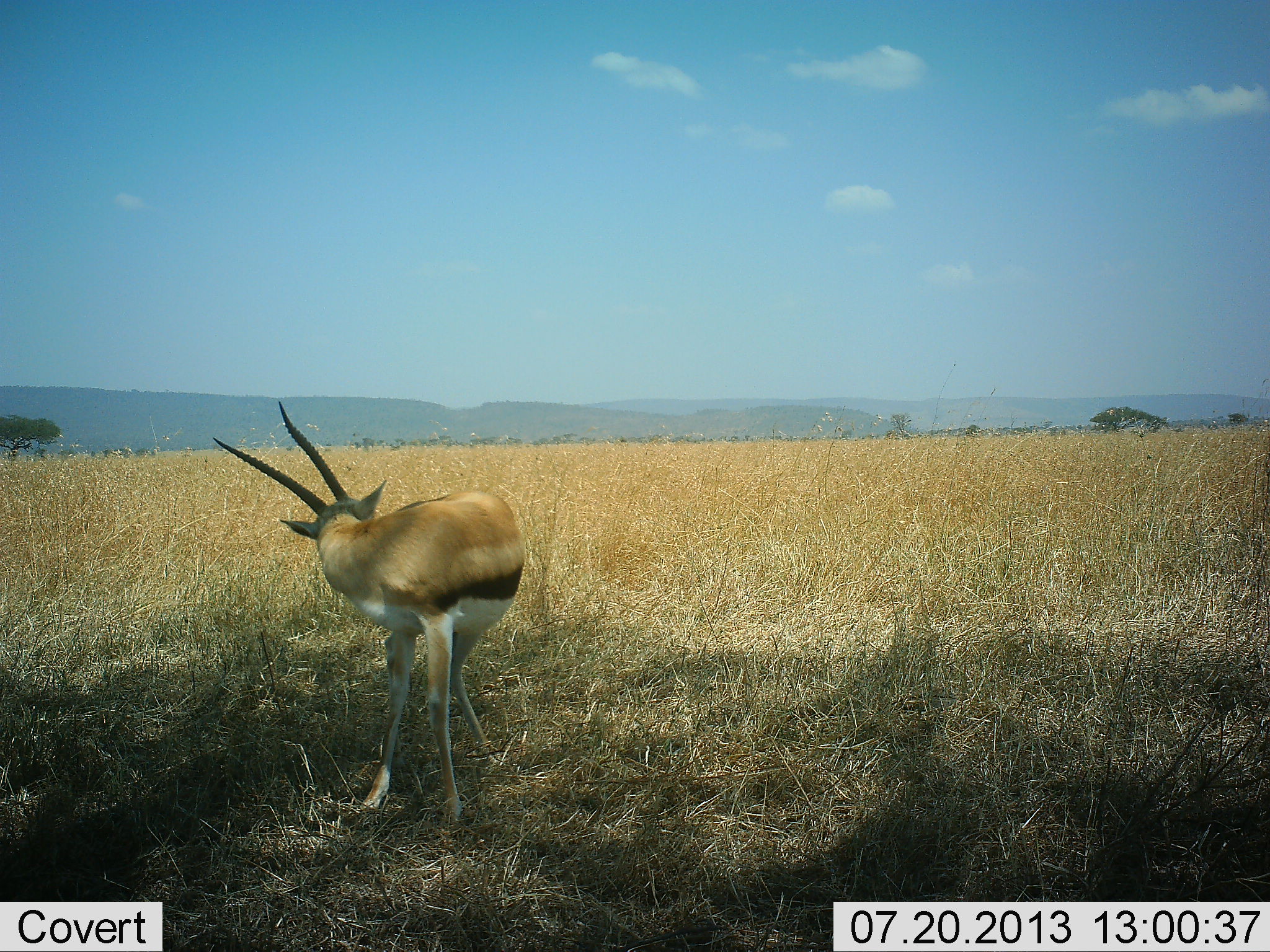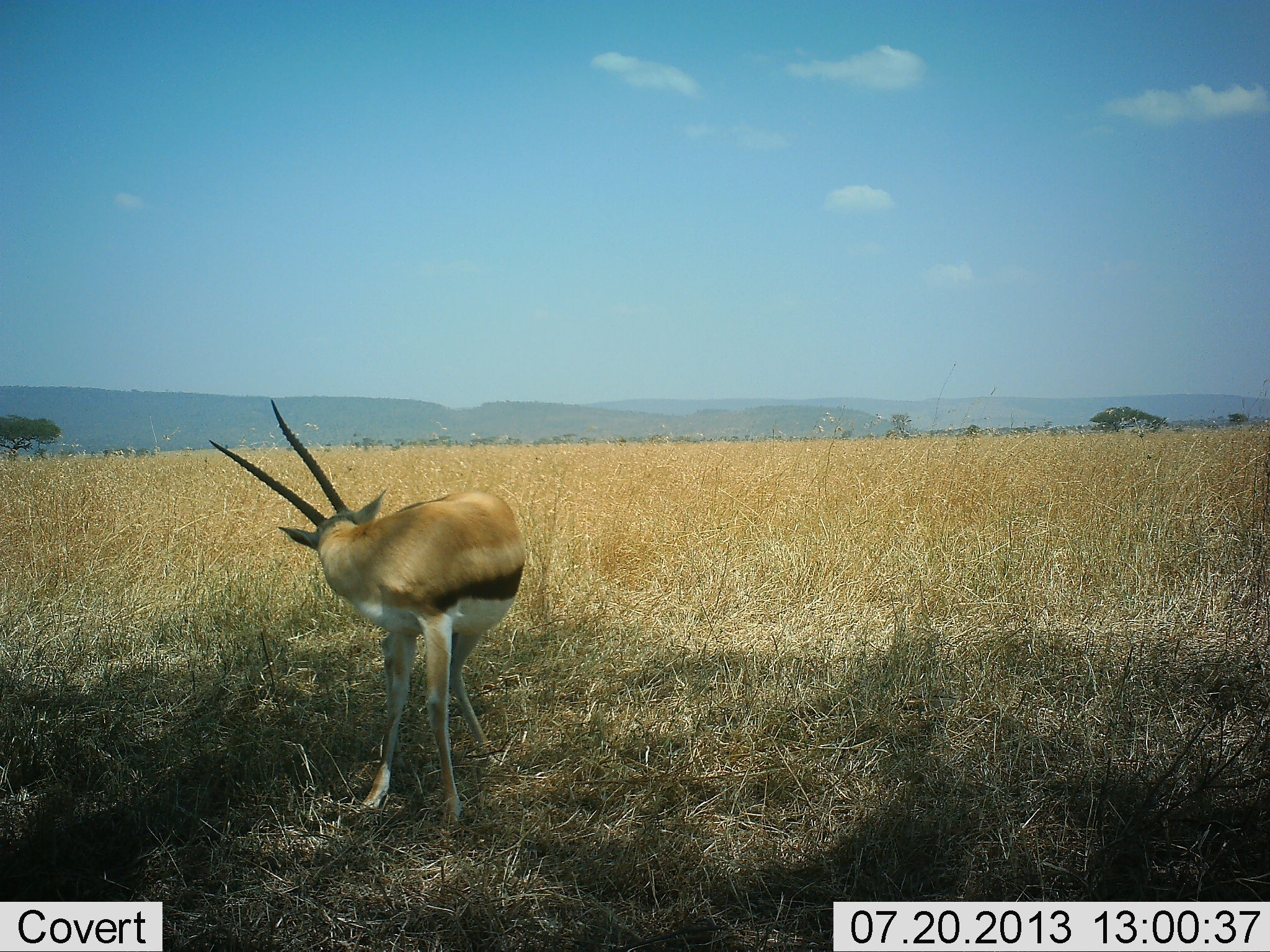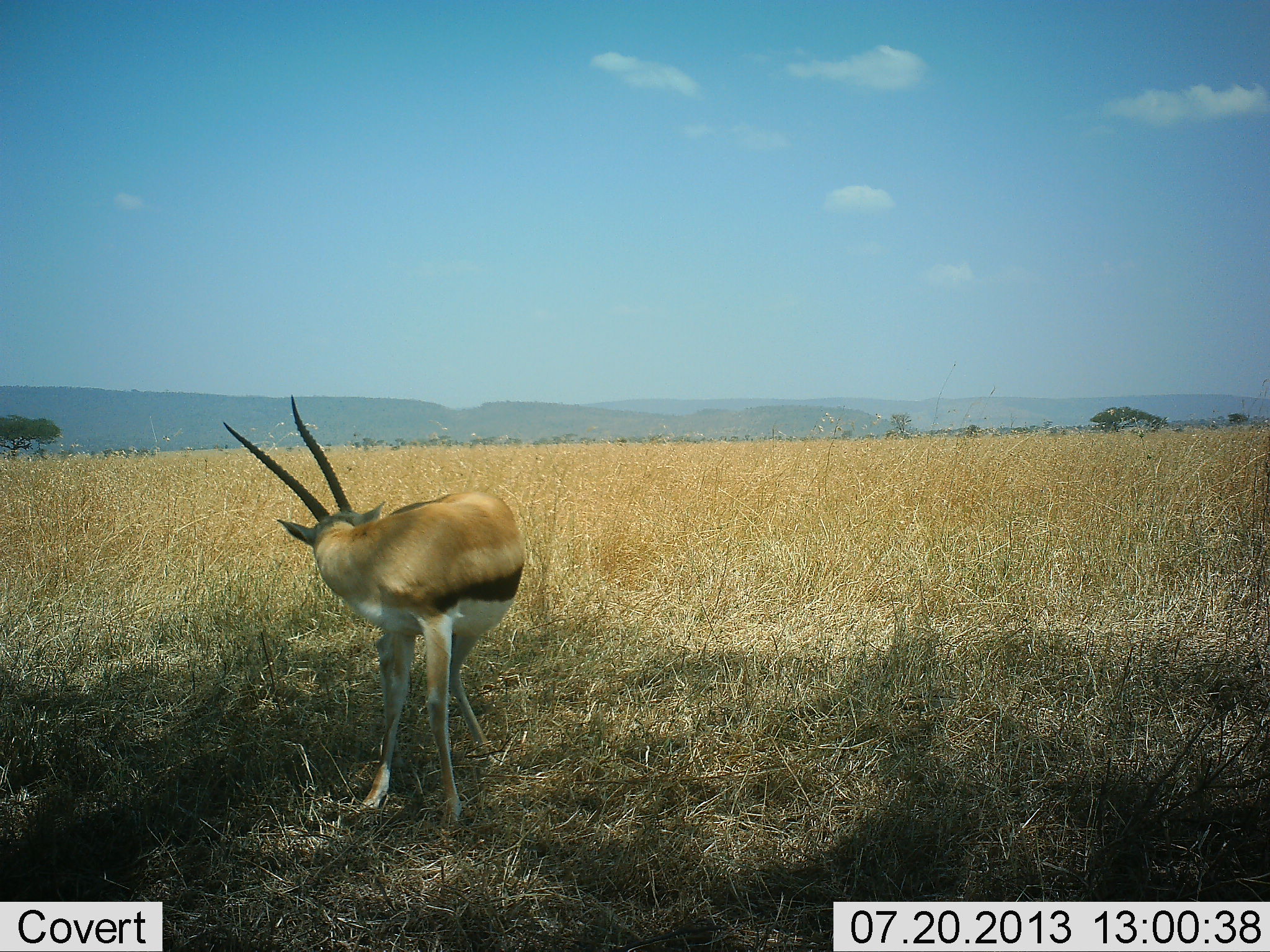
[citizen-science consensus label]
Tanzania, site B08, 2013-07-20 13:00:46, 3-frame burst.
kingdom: Animalia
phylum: Chordata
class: Mammalia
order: Artiodactyla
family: Bovidae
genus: Eudorcas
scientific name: Eudorcas thomsonii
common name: thomson's gazelle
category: gazellethomsons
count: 1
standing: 88%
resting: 0%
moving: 8%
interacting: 8%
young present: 0%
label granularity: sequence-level